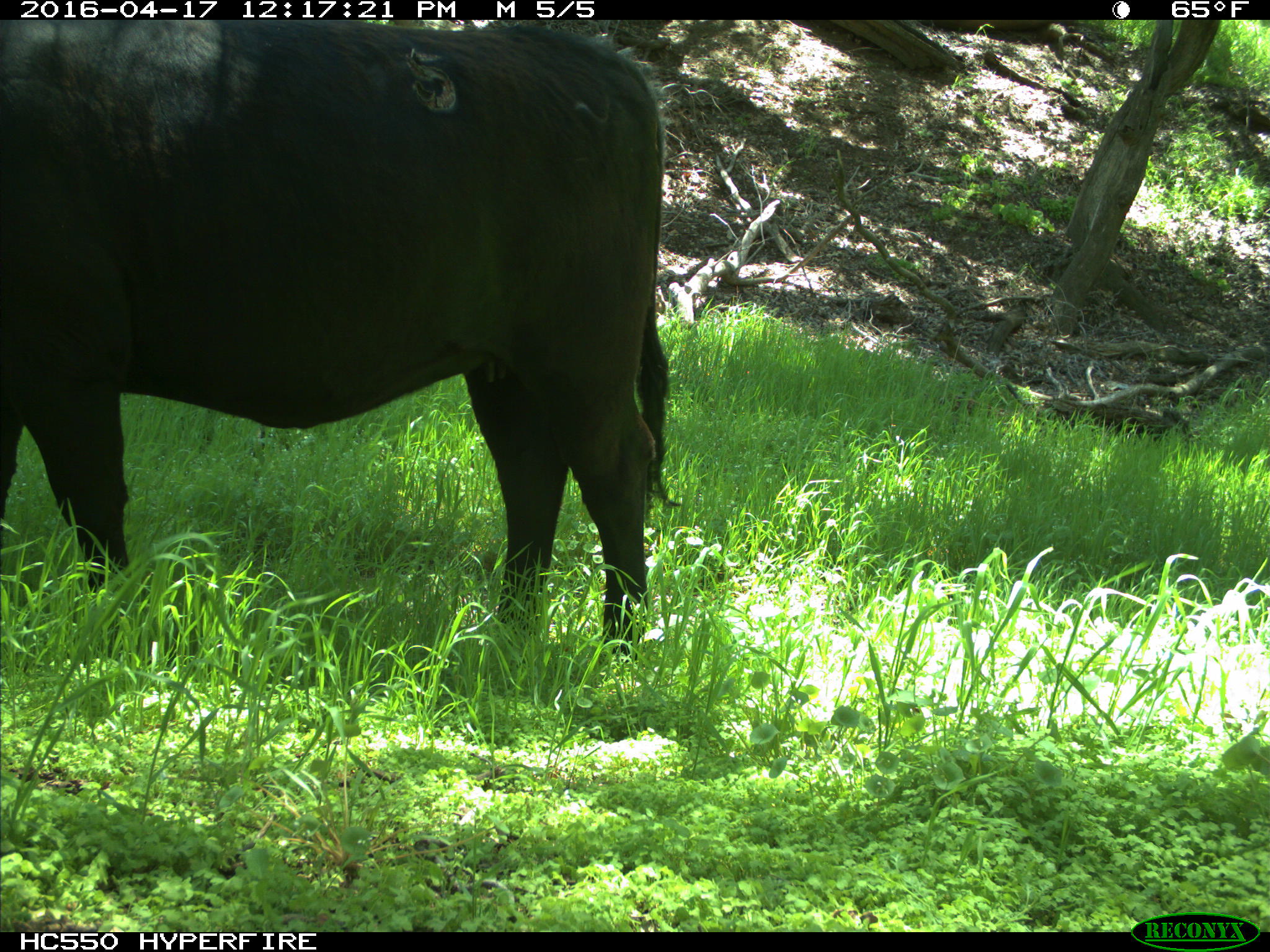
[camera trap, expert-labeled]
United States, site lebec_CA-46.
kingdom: Animalia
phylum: Chordata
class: Mammalia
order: Artiodactyla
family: Bovidae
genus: Bos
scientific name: Bos taurus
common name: domestic cow